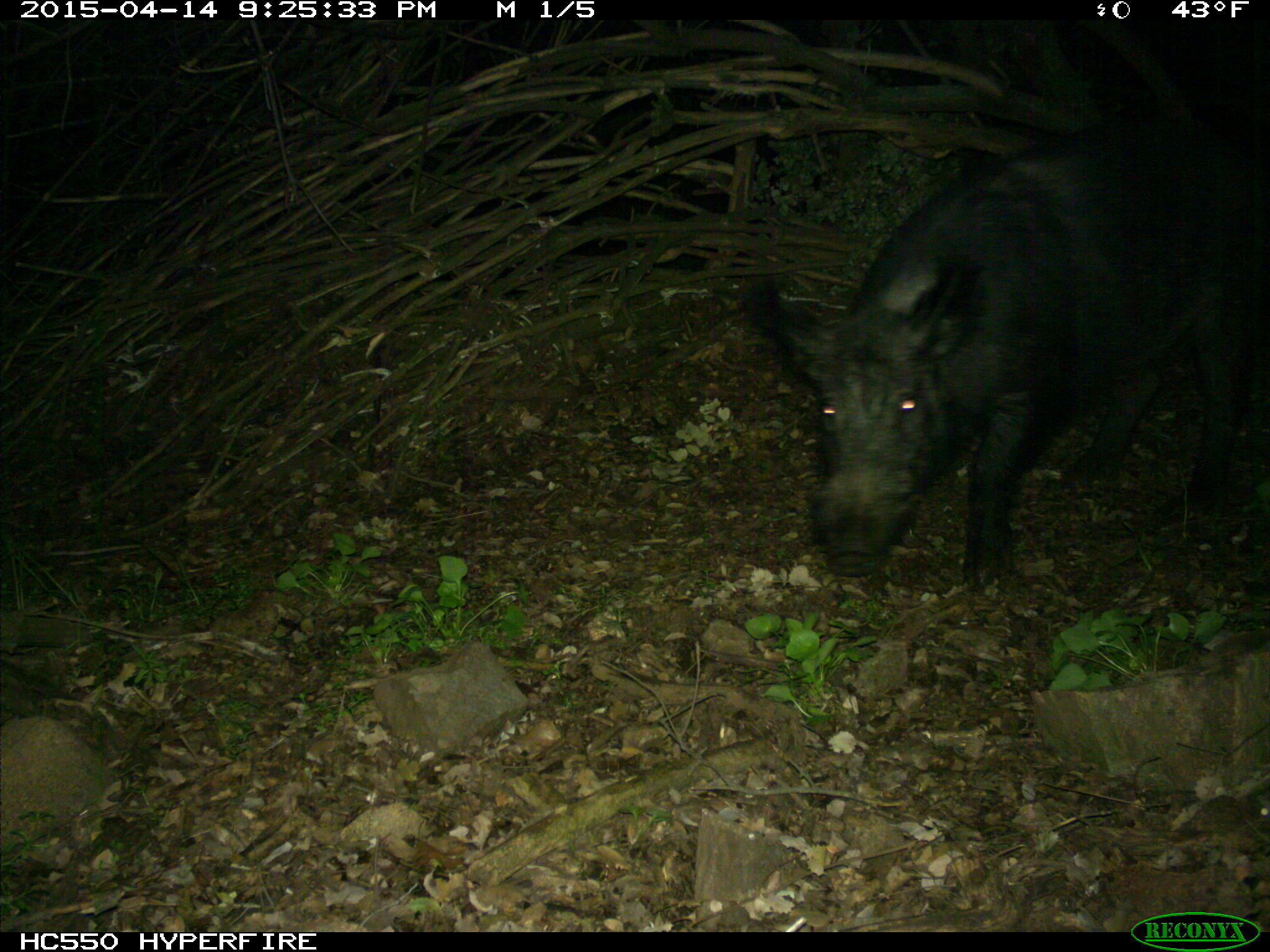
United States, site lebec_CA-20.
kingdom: Animalia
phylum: Chordata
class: Mammalia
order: Artiodactyla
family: Suidae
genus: Sus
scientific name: Sus scrofa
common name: wild boar